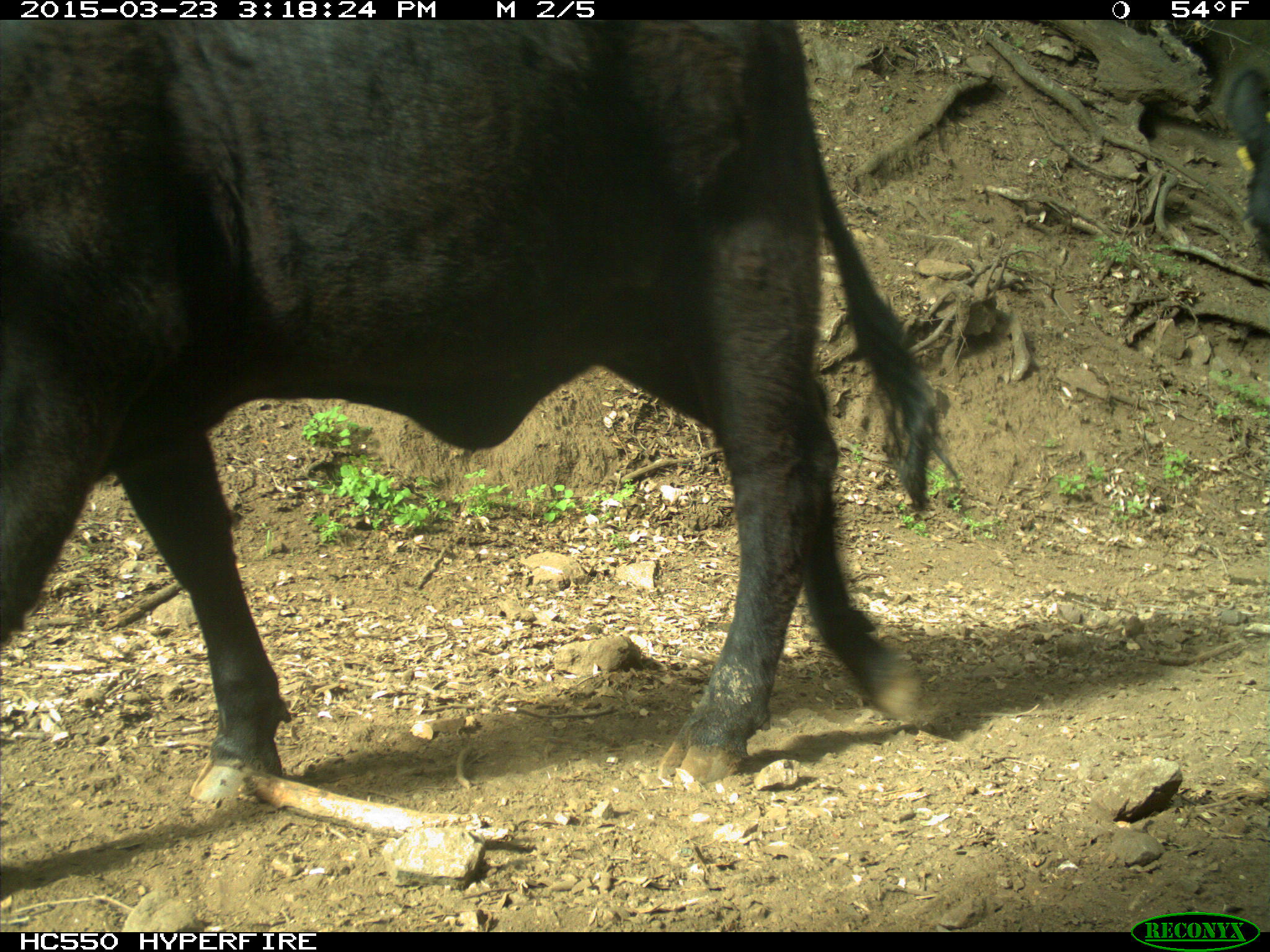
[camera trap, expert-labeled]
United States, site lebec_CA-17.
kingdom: Animalia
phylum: Chordata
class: Mammalia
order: Artiodactyla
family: Bovidae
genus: Bos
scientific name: Bos taurus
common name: domestic cow